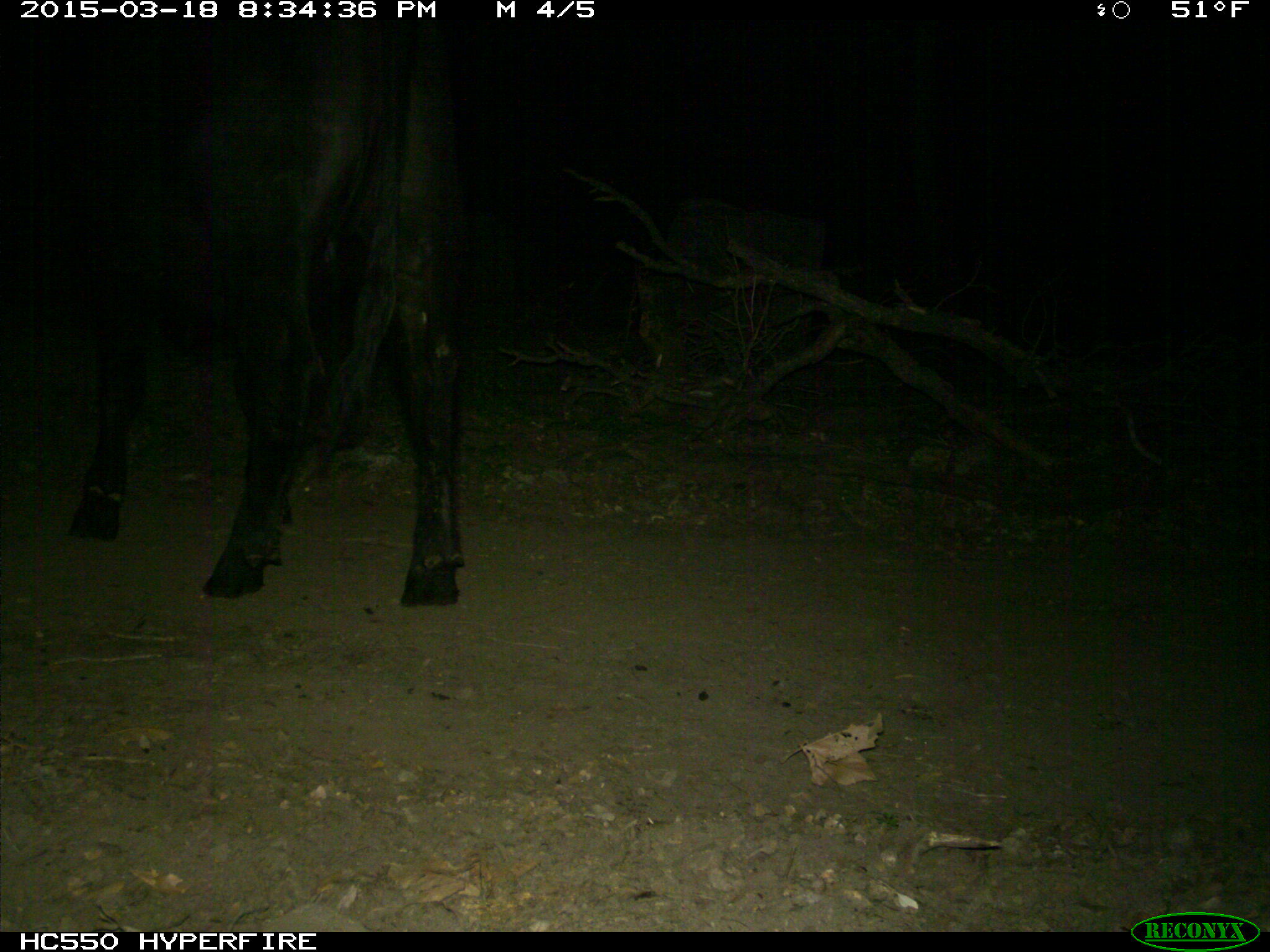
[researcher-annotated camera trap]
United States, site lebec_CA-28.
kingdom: Animalia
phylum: Chordata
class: Mammalia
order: Artiodactyla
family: Bovidae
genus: Bos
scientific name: Bos taurus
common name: domestic cow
Bos taurus (domestic cow).